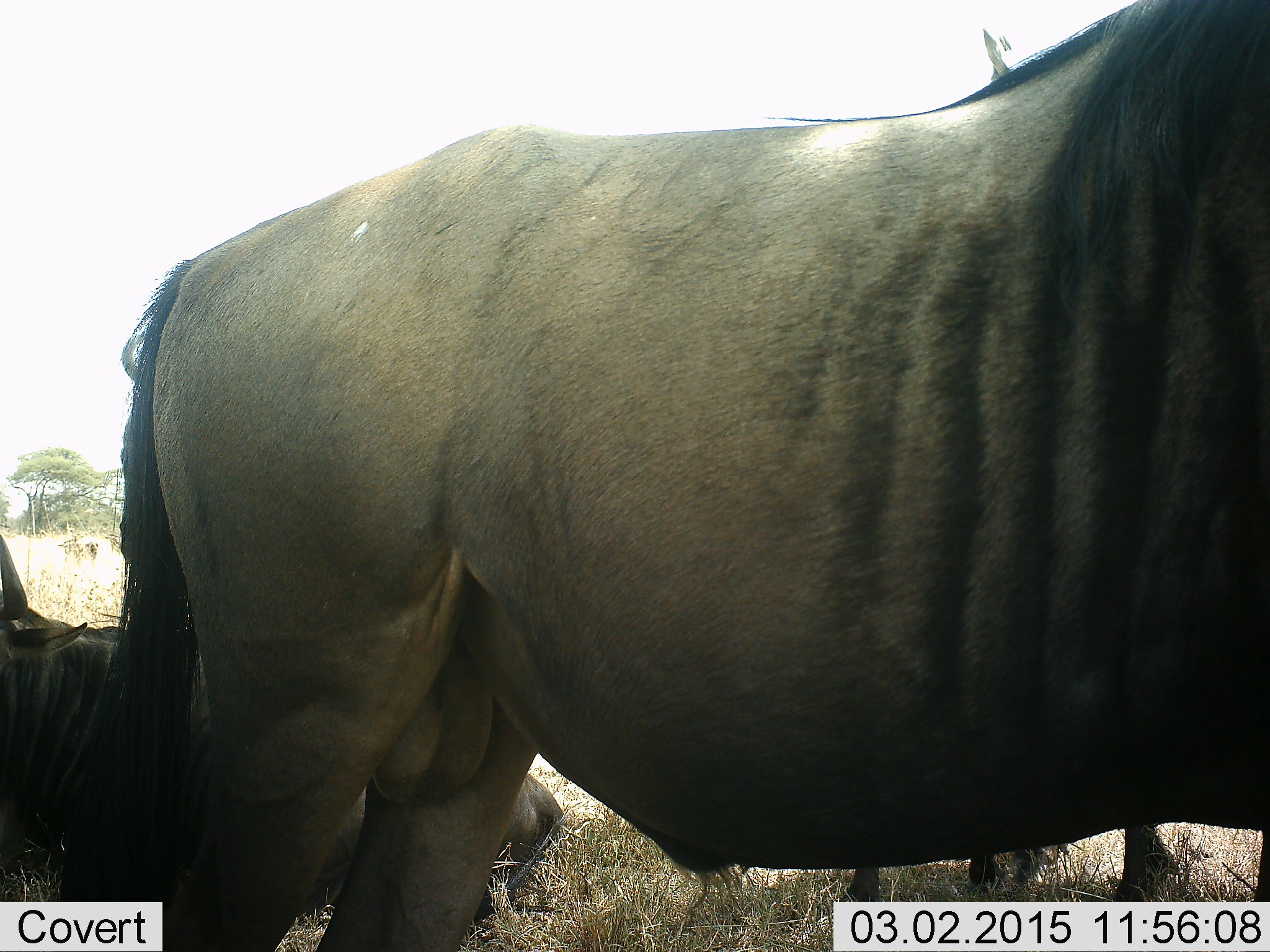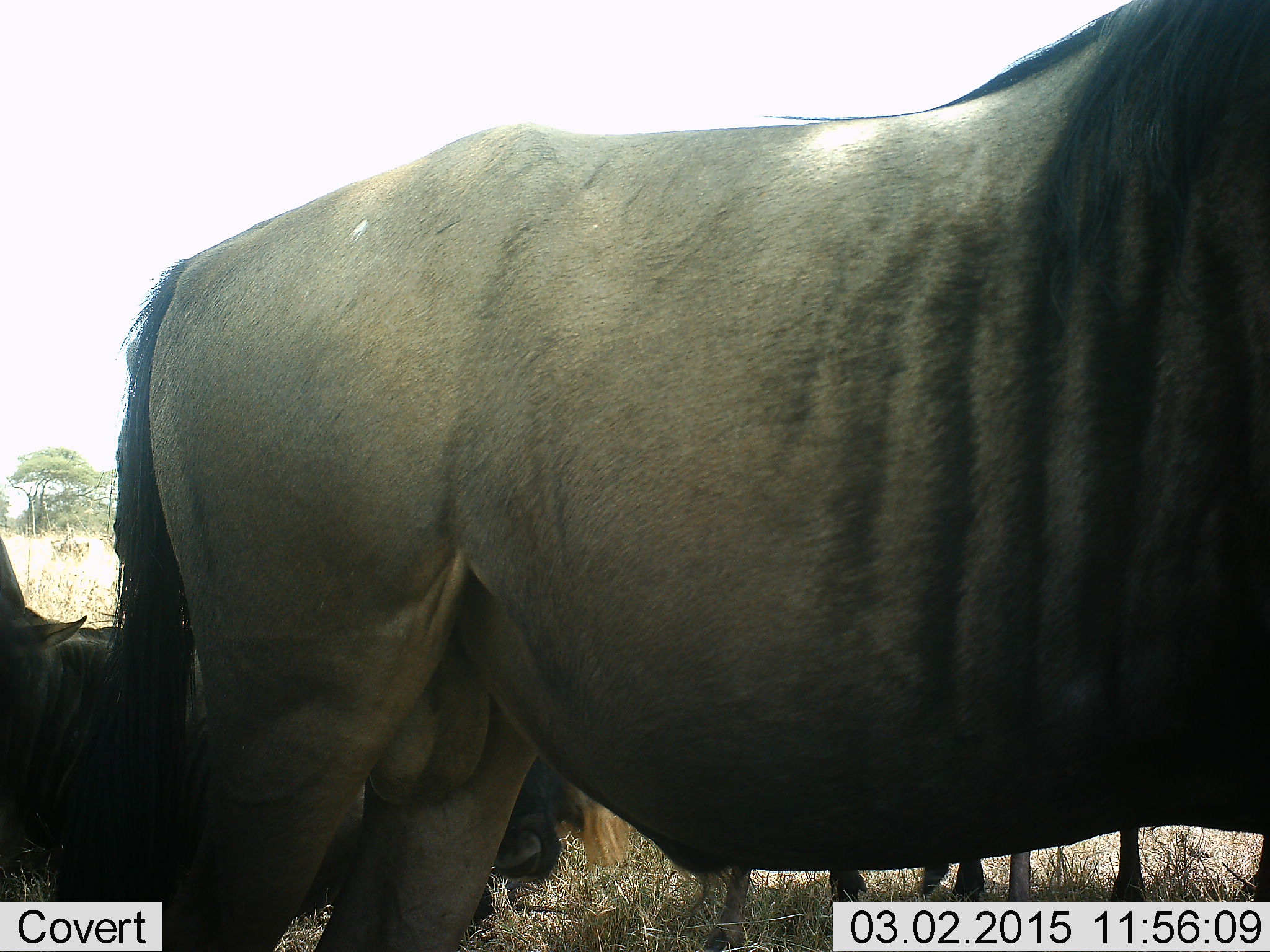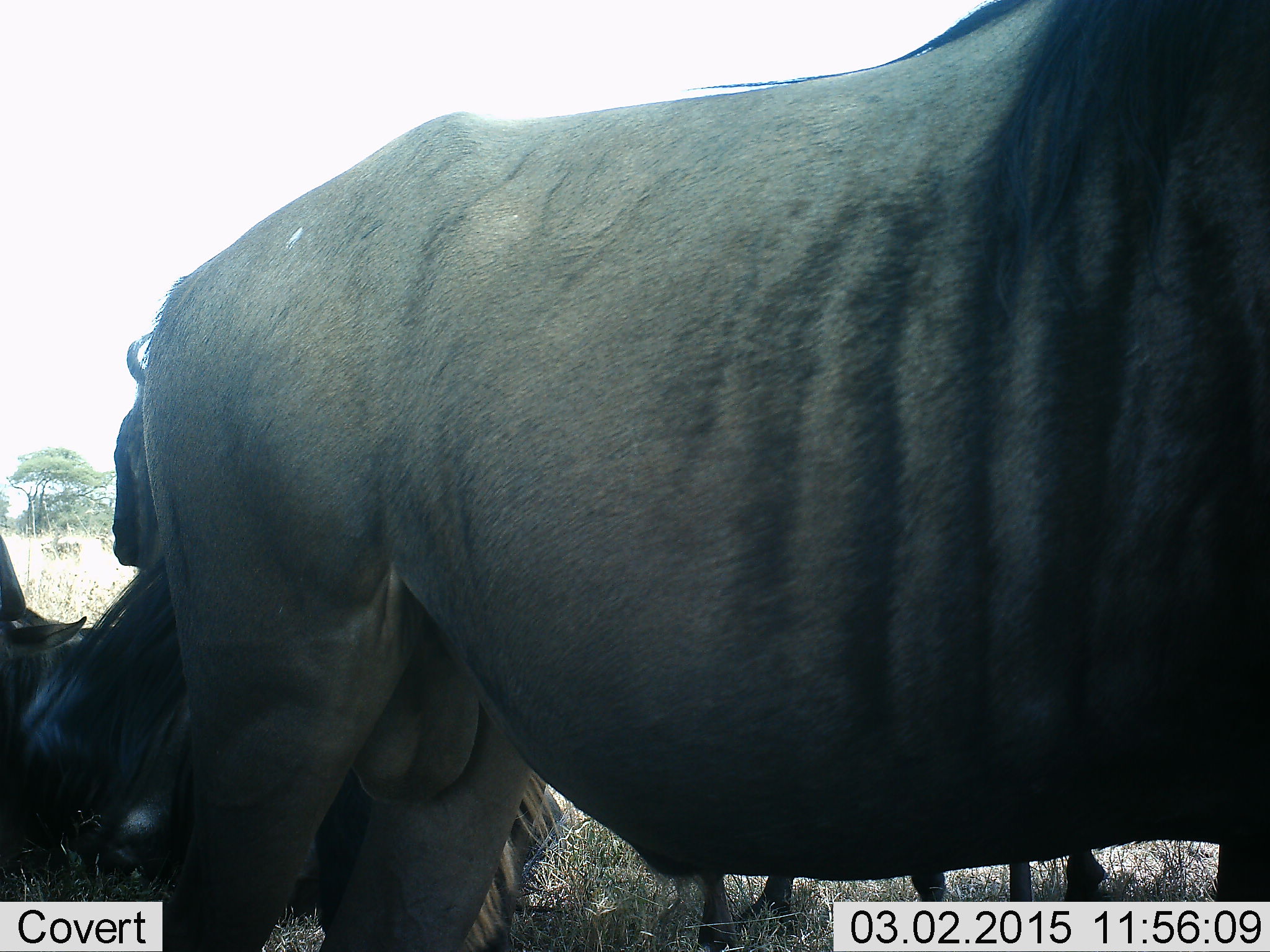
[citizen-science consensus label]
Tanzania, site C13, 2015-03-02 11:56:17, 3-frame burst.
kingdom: Animalia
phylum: Chordata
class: Mammalia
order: Artiodactyla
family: Bovidae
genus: Connochaetes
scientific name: Connochaetes taurinus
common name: blue wildebeest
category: wildebeest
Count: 4.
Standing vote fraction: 82%.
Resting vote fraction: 45%.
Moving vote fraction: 9%.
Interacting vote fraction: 0%.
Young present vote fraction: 0%.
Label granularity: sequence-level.